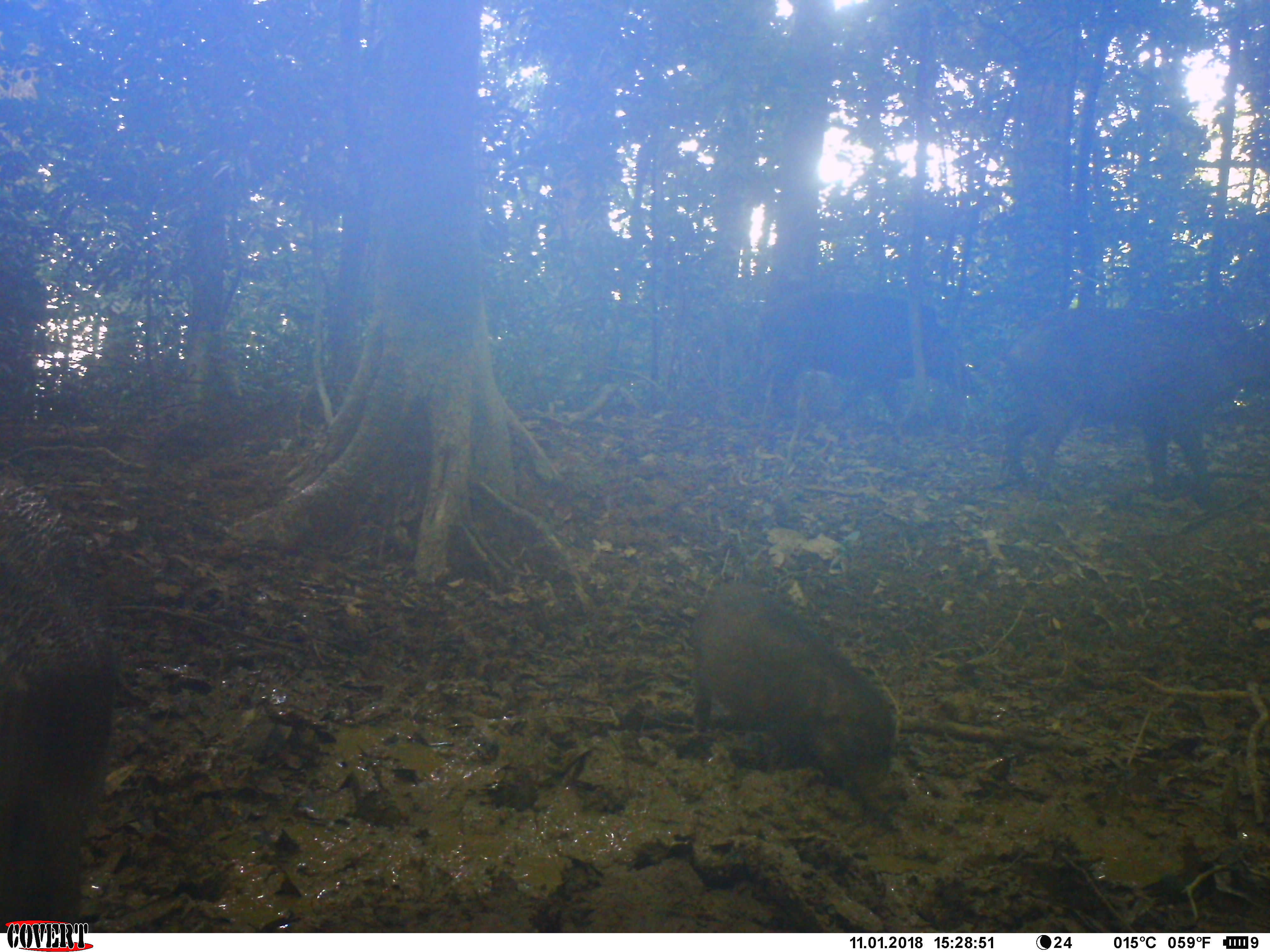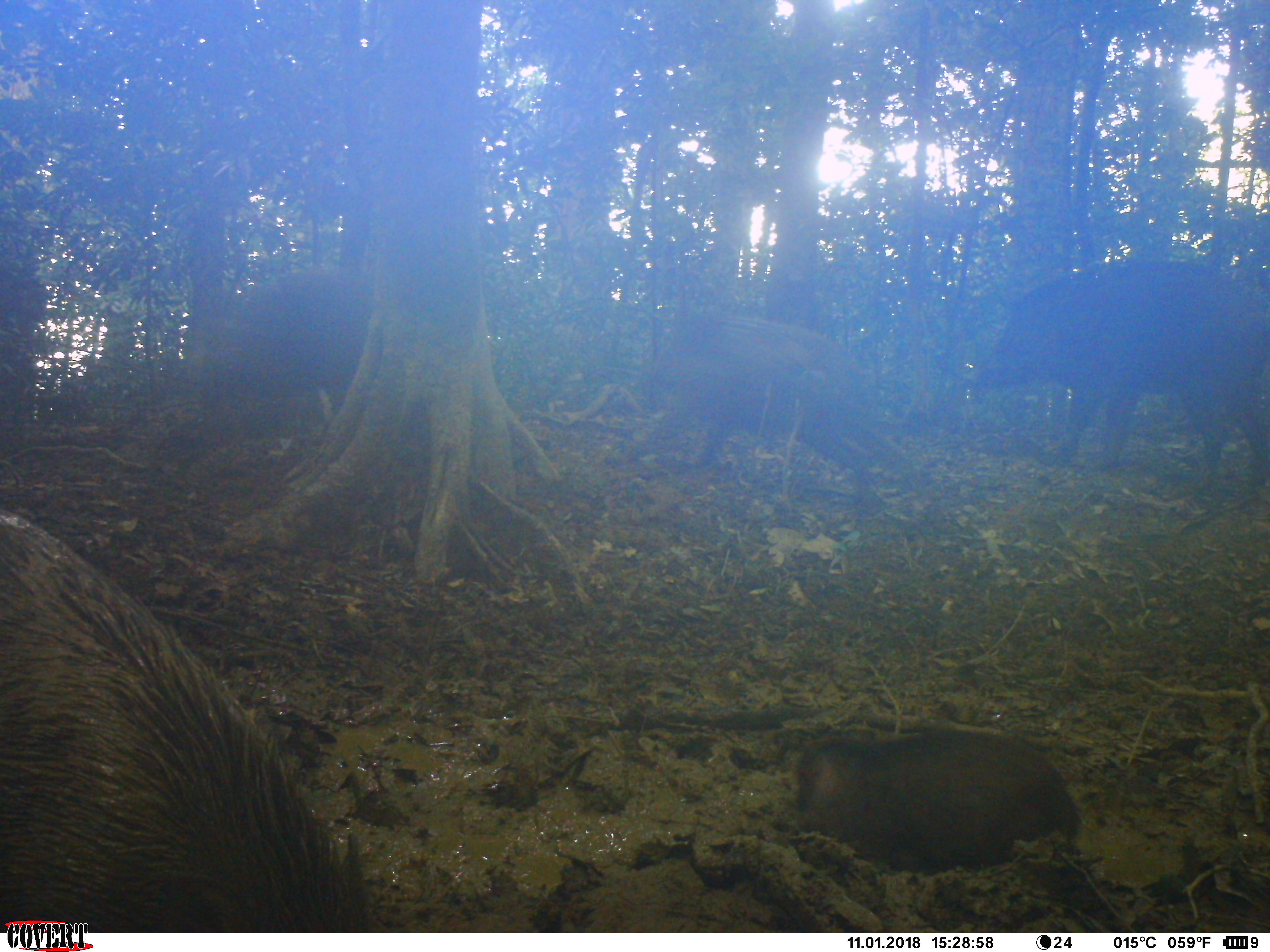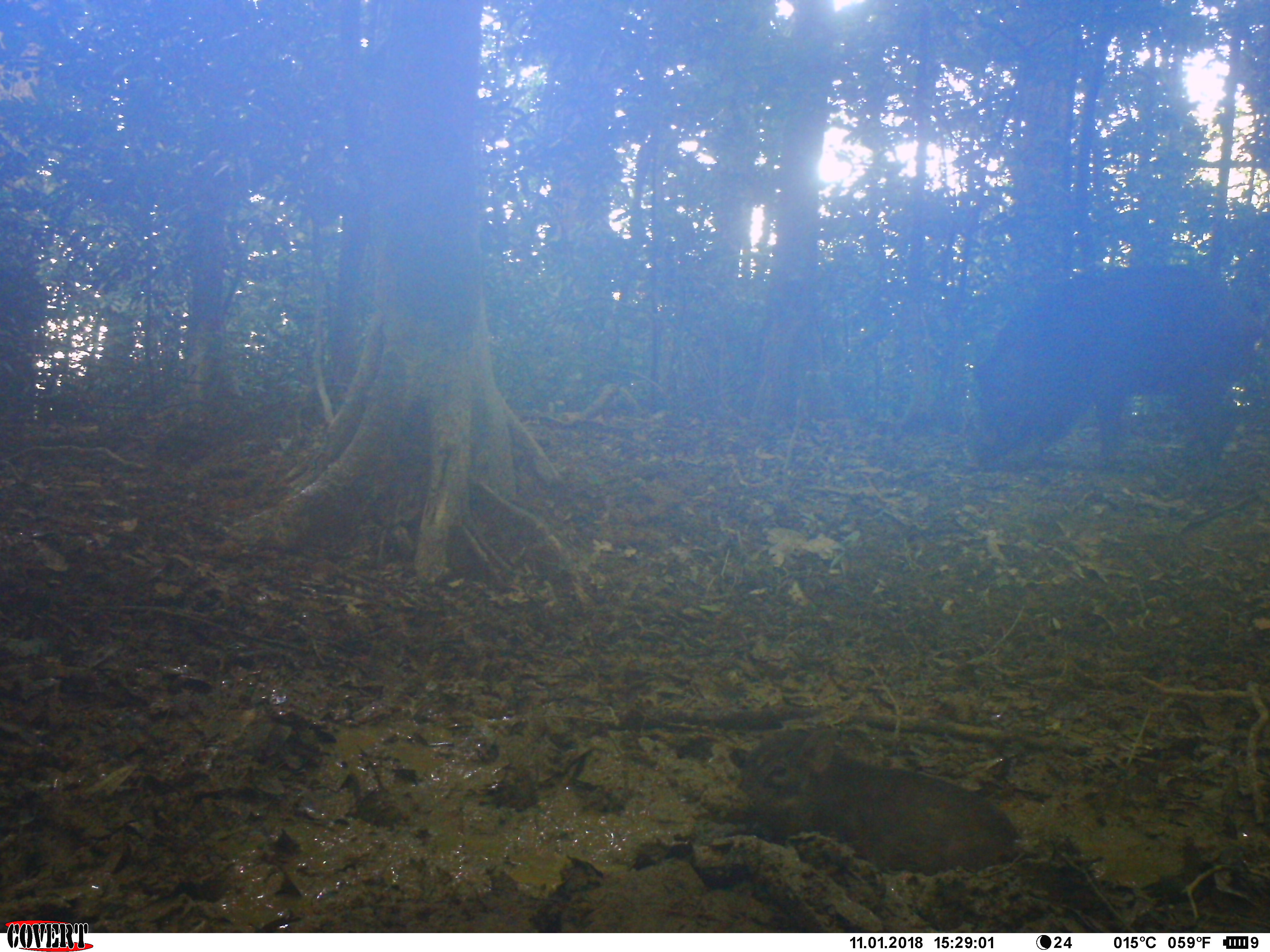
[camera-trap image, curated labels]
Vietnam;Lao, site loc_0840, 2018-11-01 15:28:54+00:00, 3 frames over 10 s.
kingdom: Animalia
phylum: Chordata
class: Mammalia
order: Artiodactyla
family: Suidae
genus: Sus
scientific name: Sus scrofa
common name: eurasian wild pig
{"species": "eurasian wild pig (Sus scrofa)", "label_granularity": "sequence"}